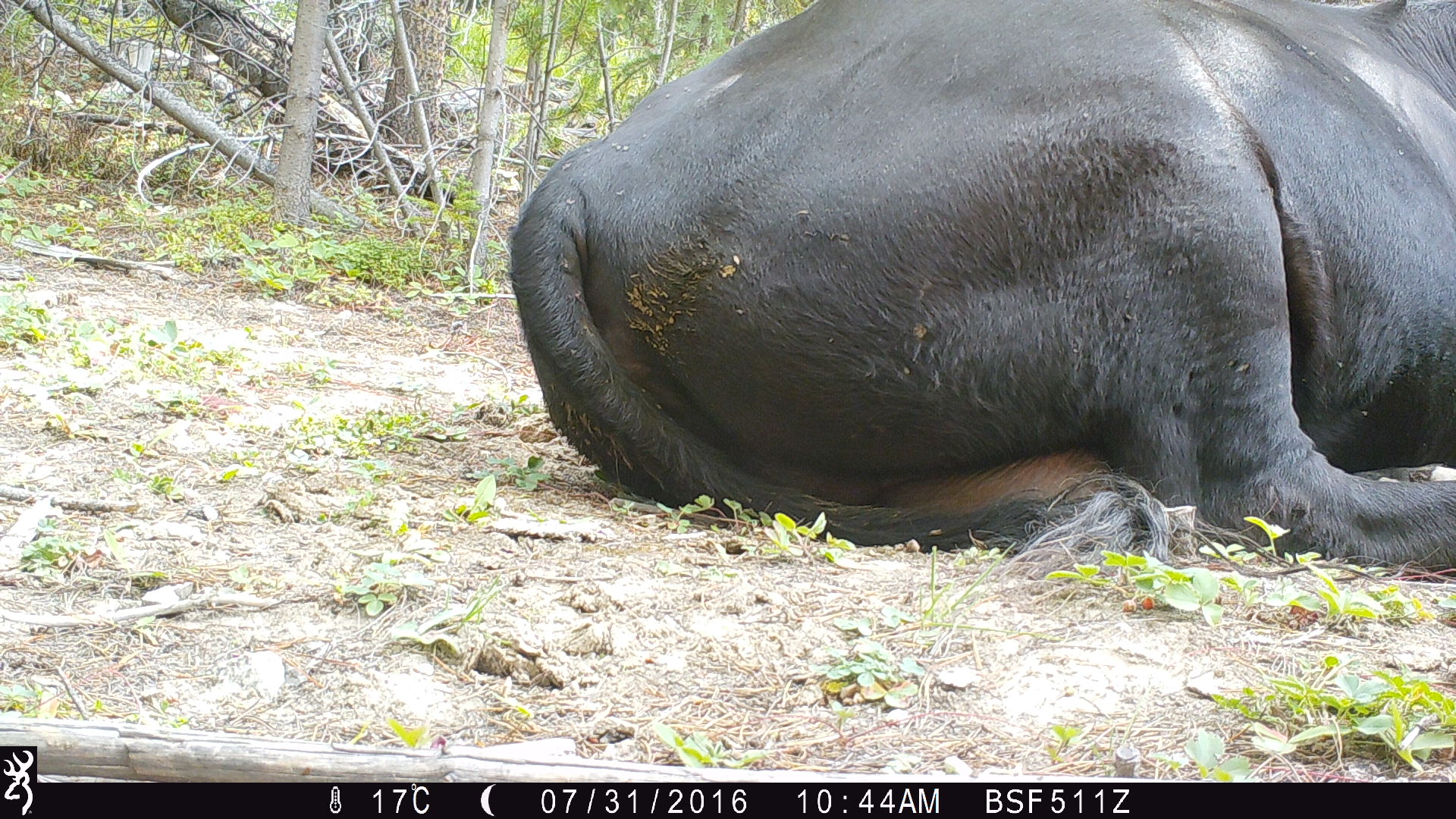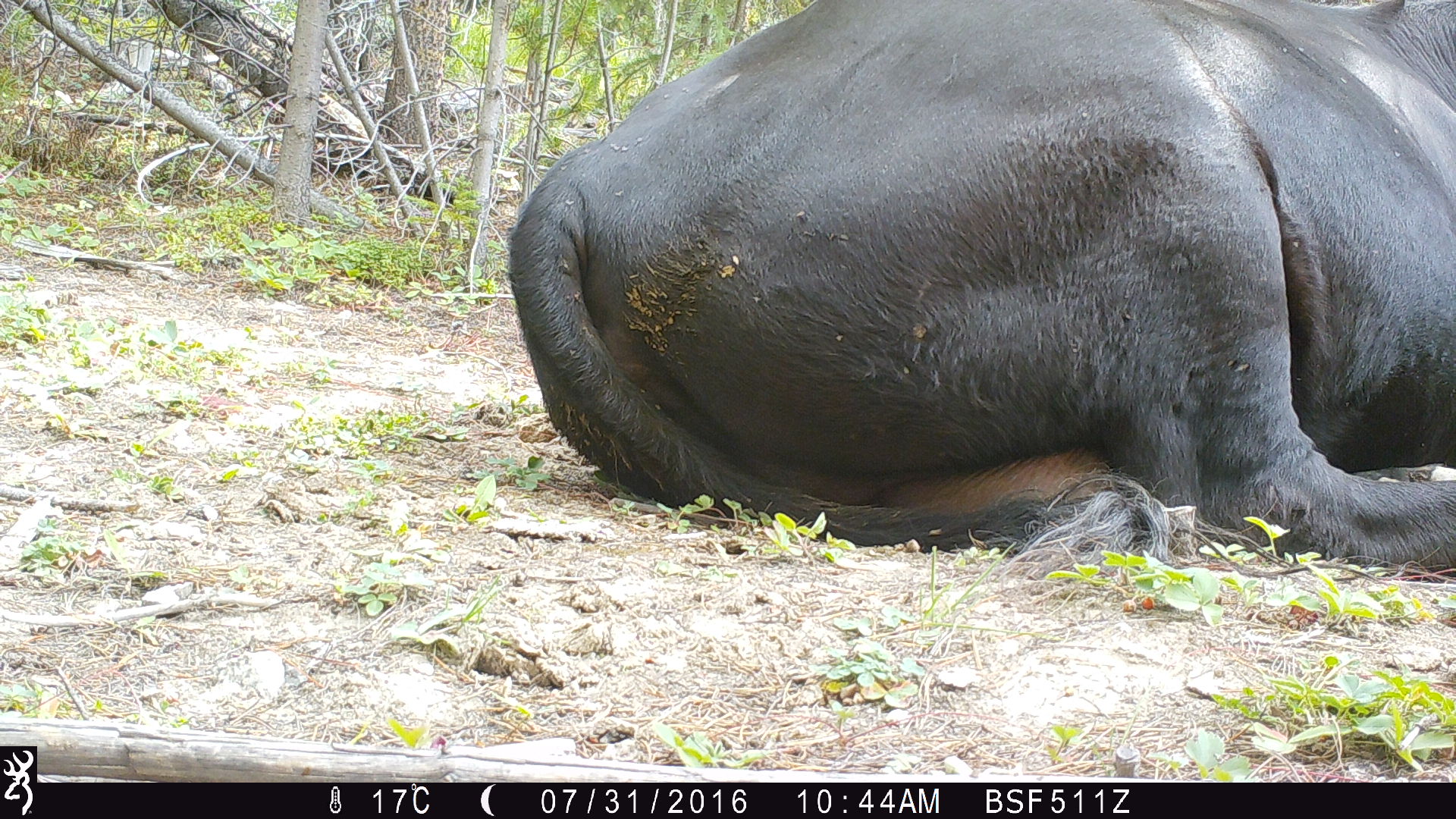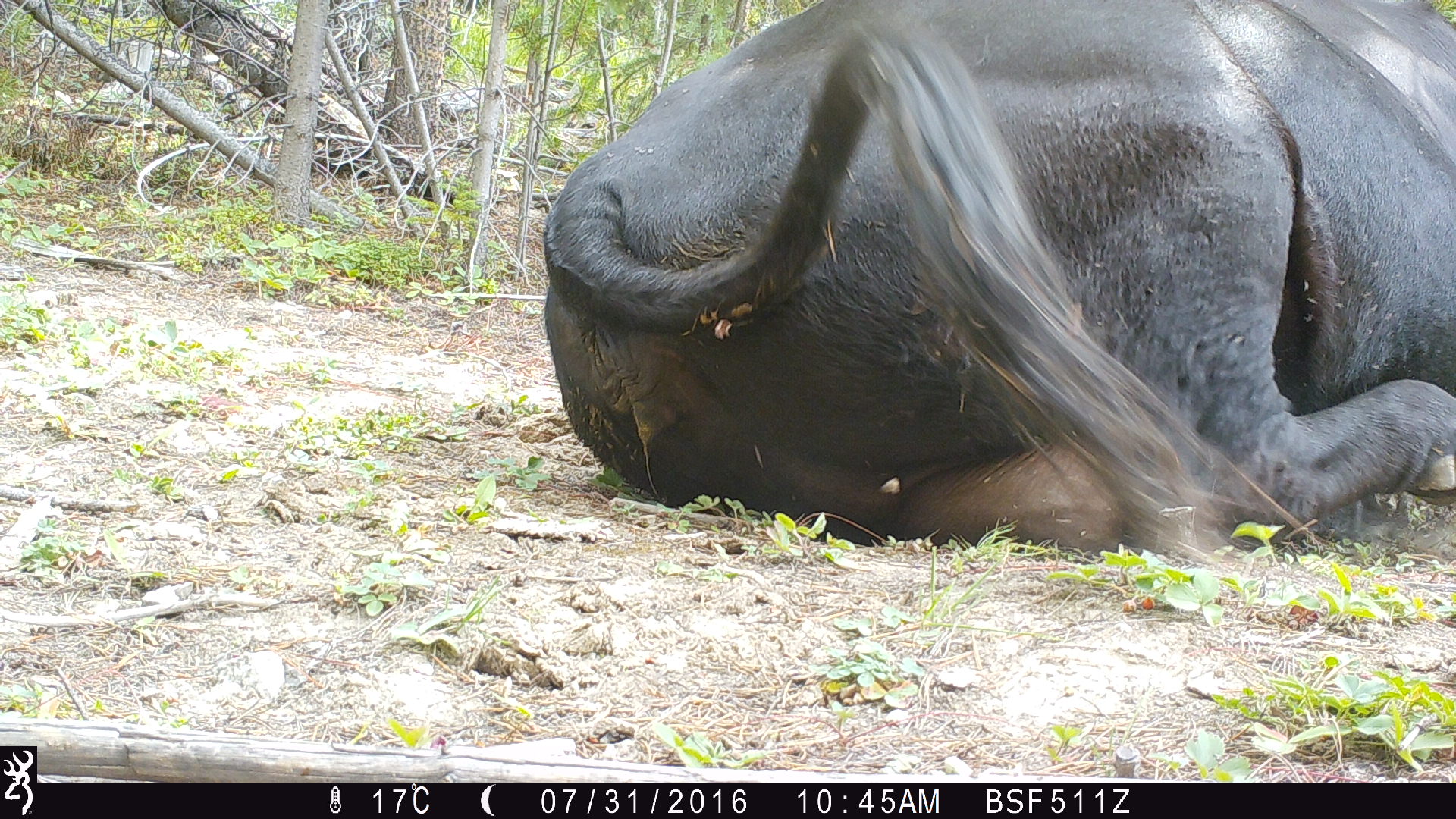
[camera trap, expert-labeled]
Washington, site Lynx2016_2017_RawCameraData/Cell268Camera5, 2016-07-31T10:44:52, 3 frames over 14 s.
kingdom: Animalia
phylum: Chordata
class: Mammalia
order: Artiodactyla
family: Bovidae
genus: Bos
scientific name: Bos taurus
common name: domestic cattle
Domestic cattle (Bos taurus). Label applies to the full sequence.